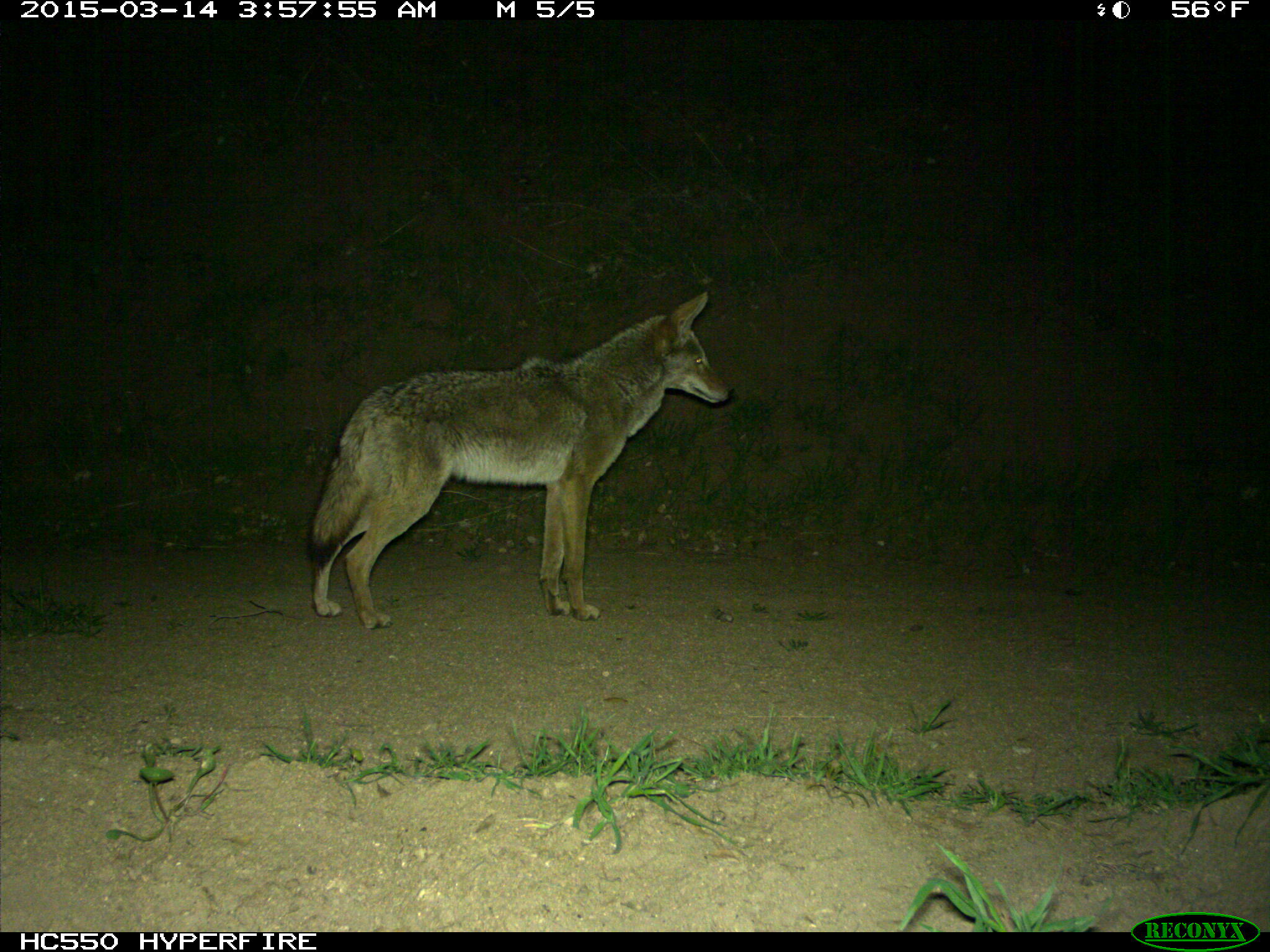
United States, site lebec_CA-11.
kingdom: Animalia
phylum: Chordata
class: Mammalia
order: Carnivora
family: Canidae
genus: Canis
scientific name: Canis latrans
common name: coyote